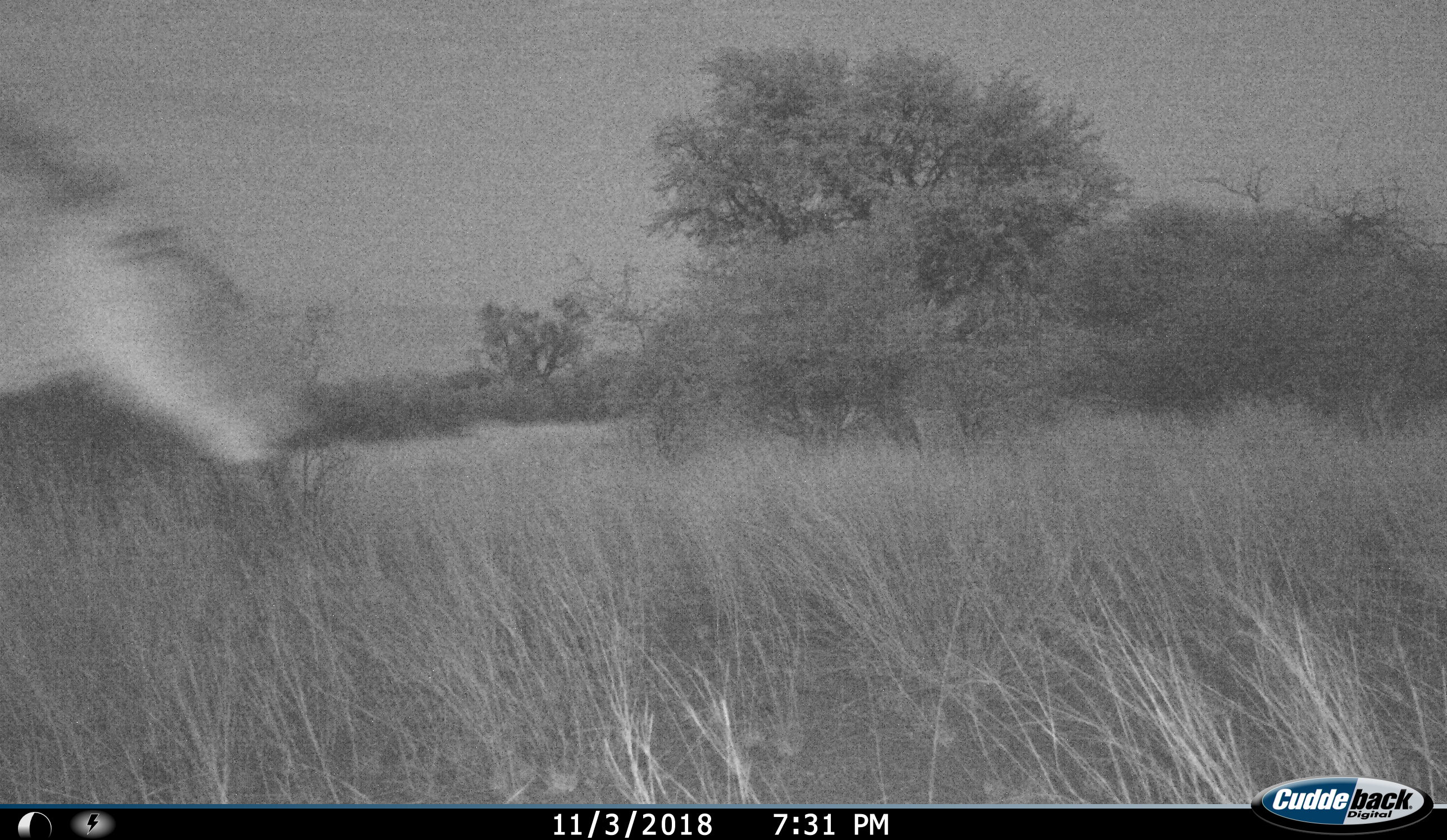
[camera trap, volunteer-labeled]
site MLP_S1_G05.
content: unidentified animal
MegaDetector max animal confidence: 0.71